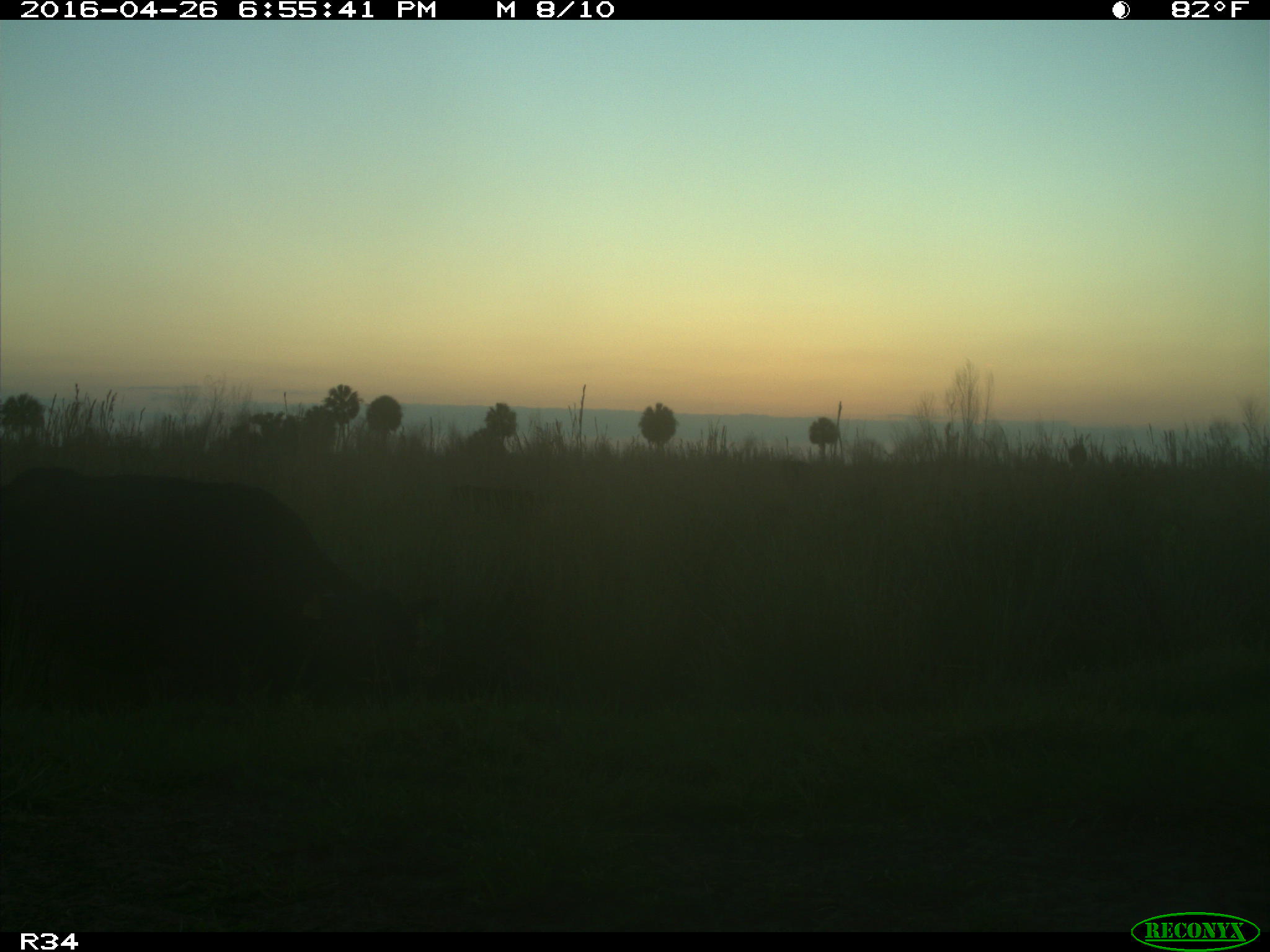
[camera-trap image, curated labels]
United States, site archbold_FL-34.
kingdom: Animalia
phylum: Chordata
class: Mammalia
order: Artiodactyla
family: Bovidae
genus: Bos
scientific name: Bos taurus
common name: domestic cow